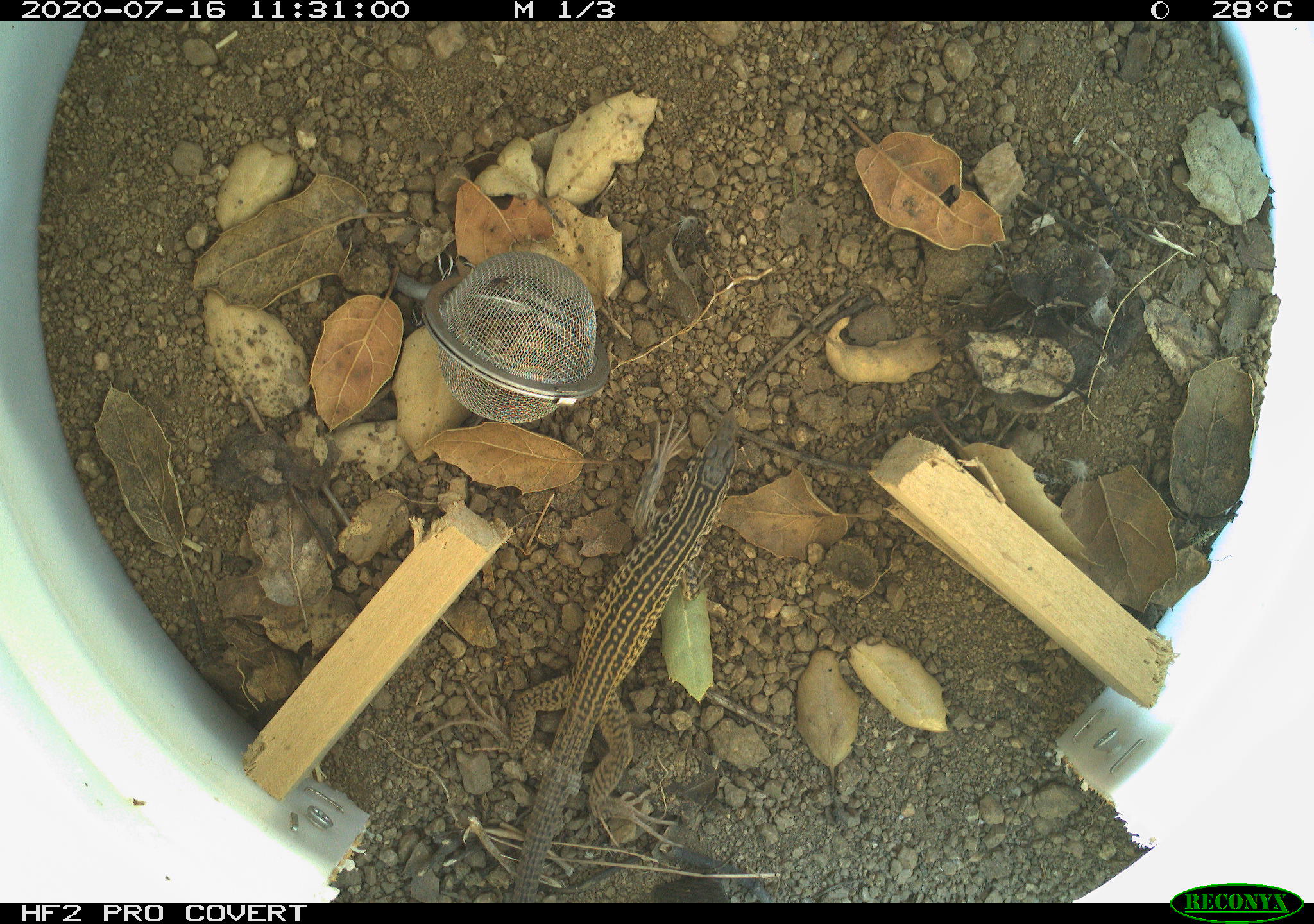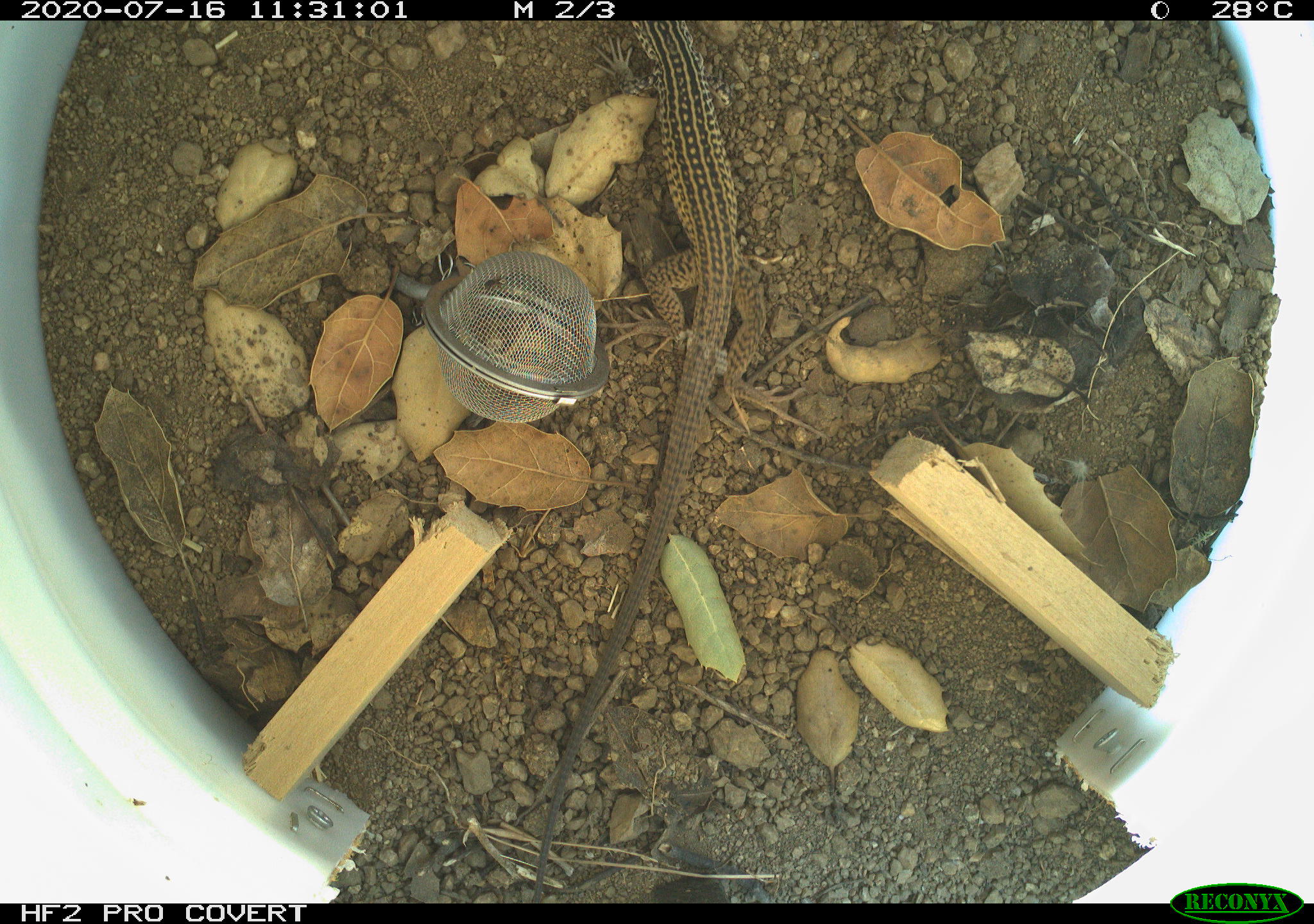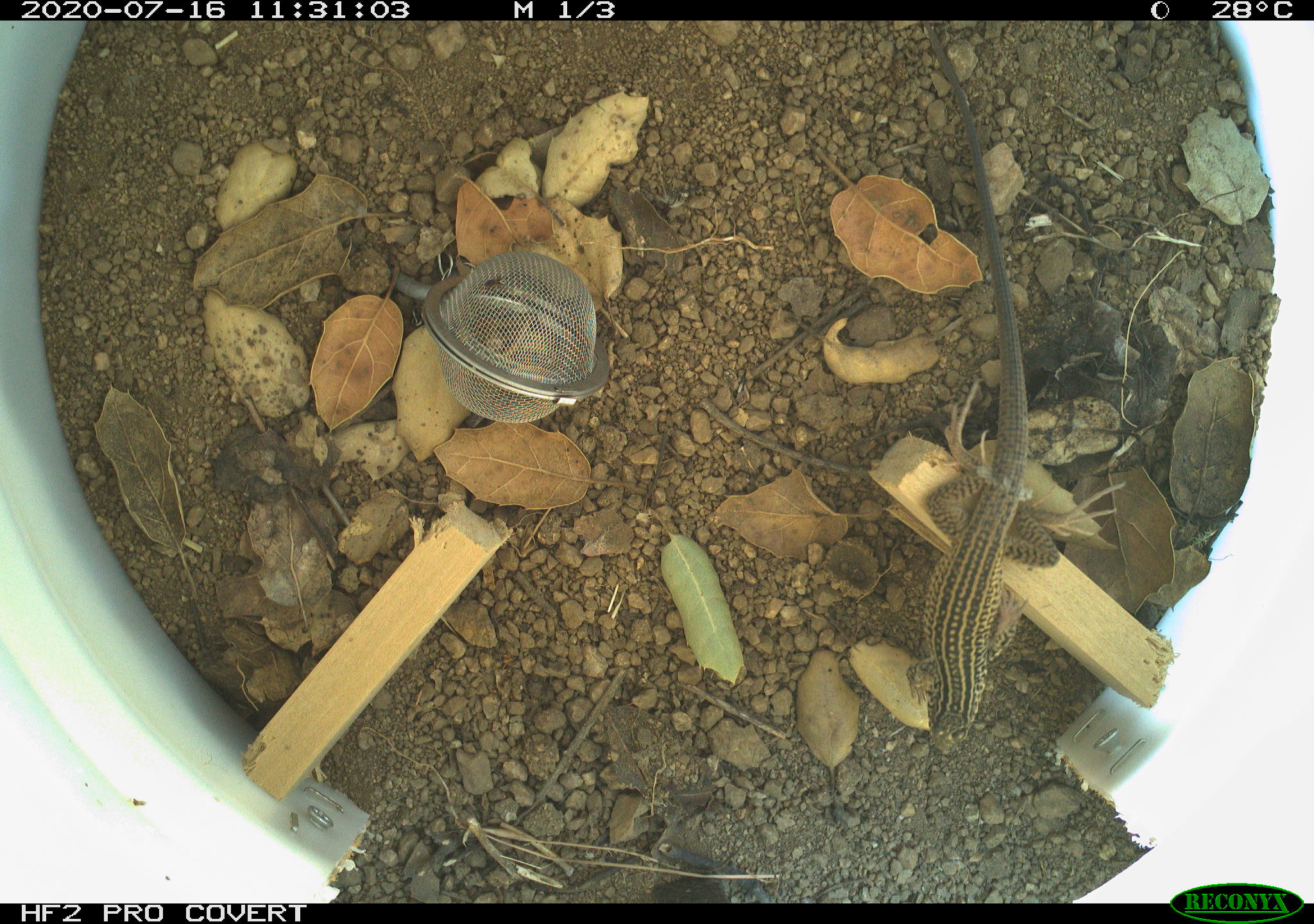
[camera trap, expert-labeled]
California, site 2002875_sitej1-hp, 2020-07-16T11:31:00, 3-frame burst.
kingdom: Animalia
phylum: Chordata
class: Reptilia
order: Squamata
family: Teiidae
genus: Aspidoscelis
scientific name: Aspidoscelis tigris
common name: western whiptail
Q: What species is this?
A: Western whiptail (Aspidoscelis tigris).